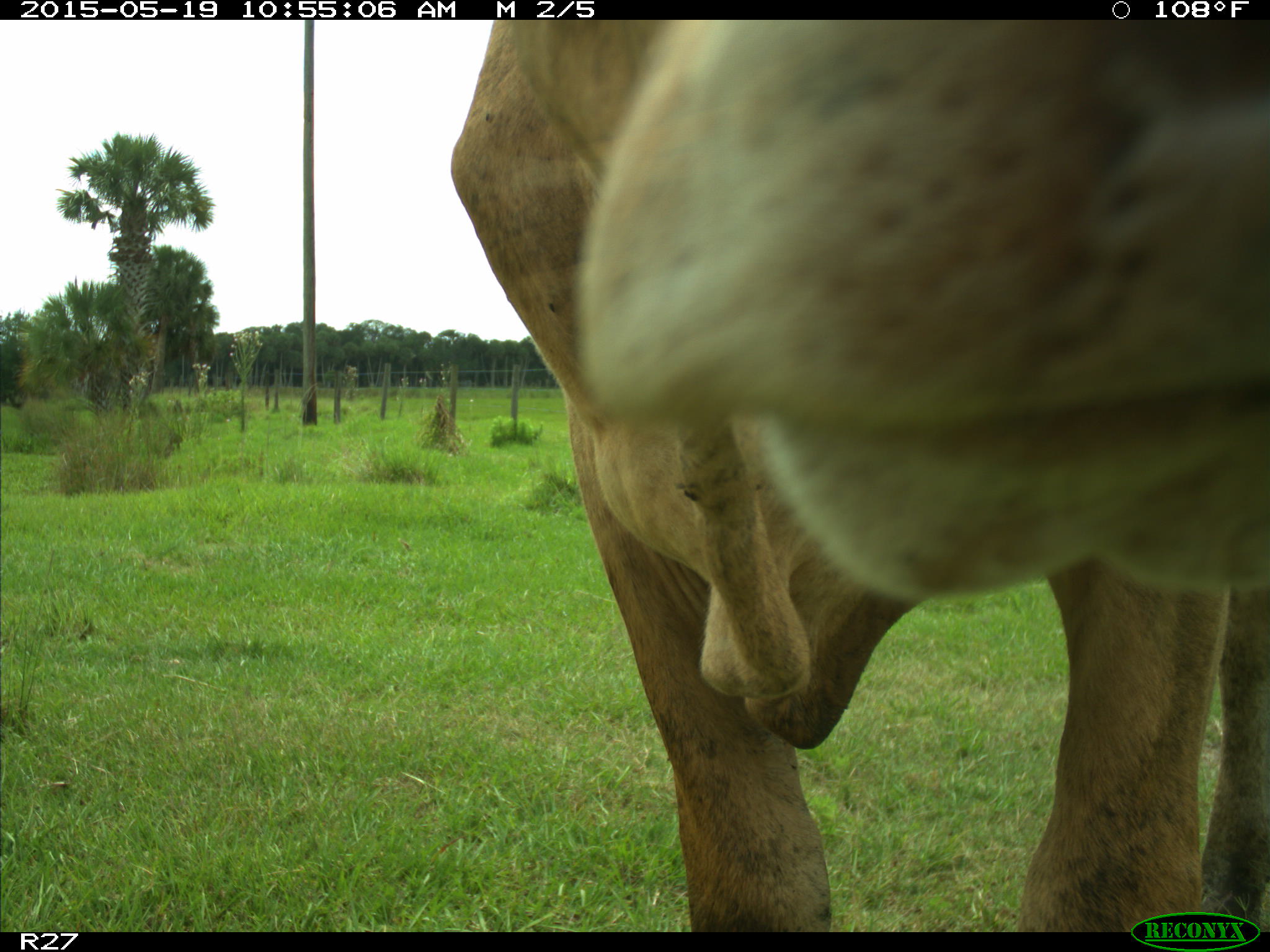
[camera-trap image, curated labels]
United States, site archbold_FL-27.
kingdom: Animalia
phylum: Chordata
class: Mammalia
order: Artiodactyla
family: Bovidae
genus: Bos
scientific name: Bos taurus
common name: domestic cow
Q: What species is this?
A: Bos taurus (domestic cow).